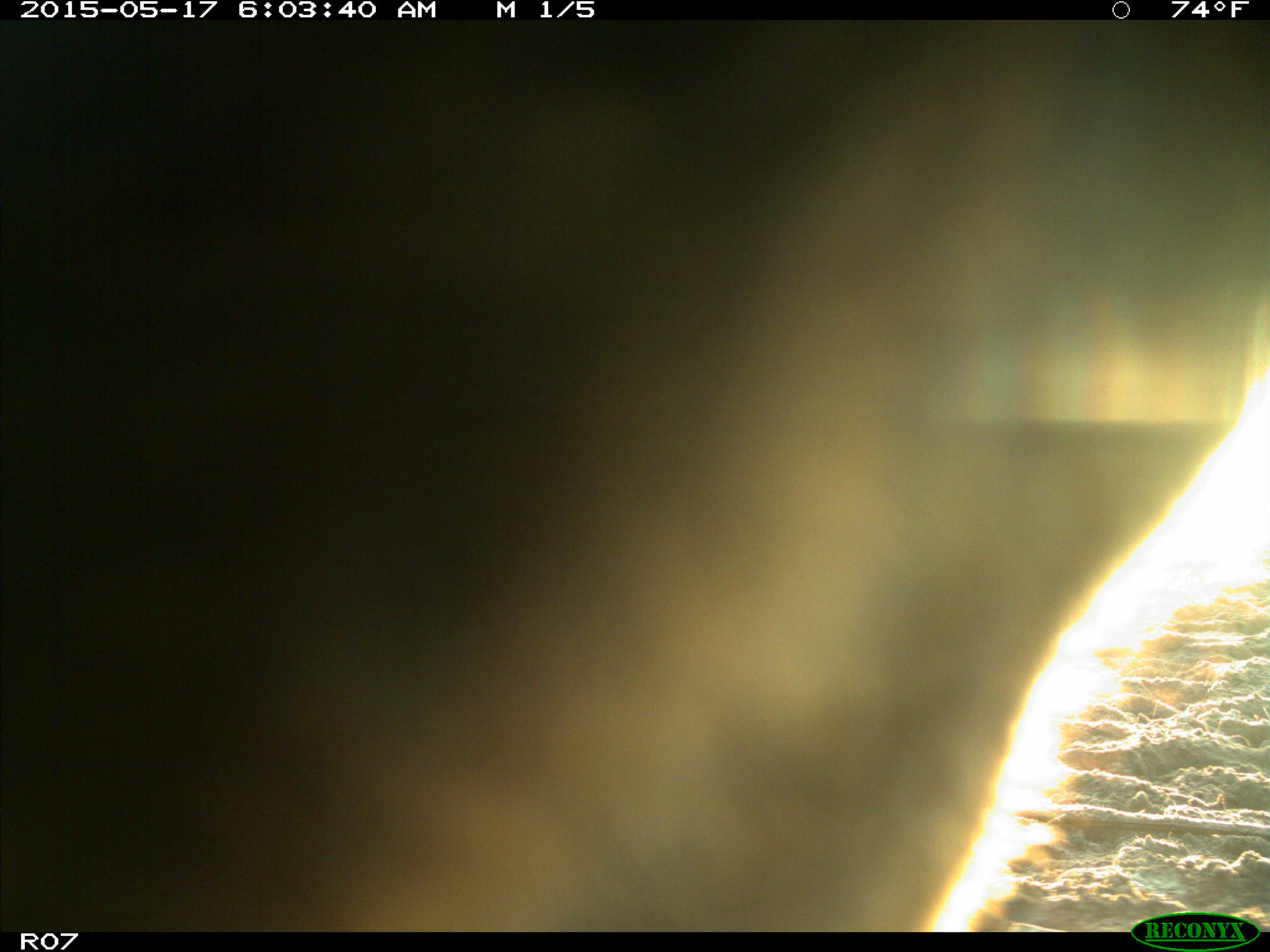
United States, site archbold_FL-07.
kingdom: Animalia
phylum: Chordata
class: Mammalia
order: Artiodactyla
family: Bovidae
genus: Bos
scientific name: Bos taurus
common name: domestic cow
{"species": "Bos taurus (domestic cow)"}